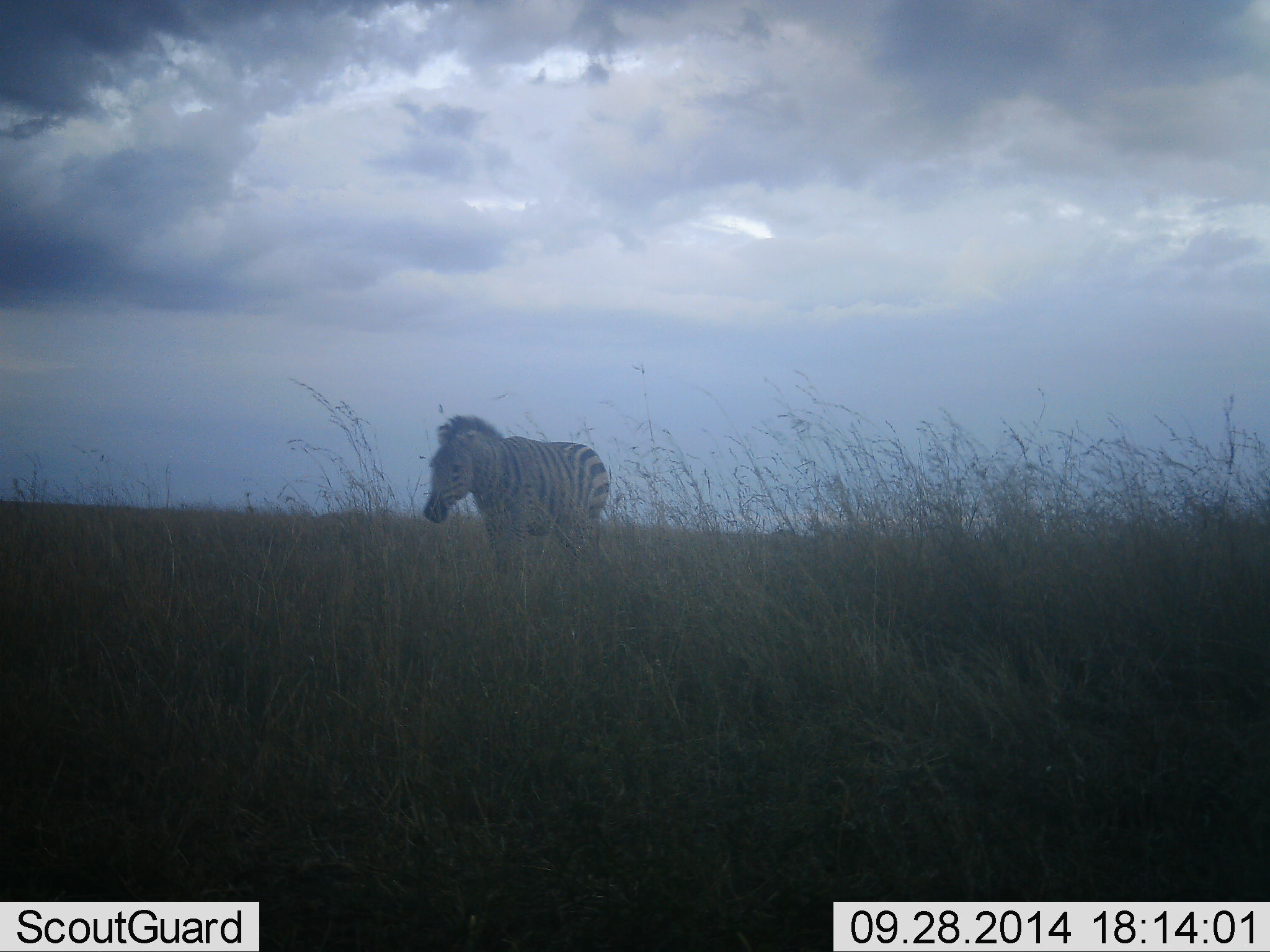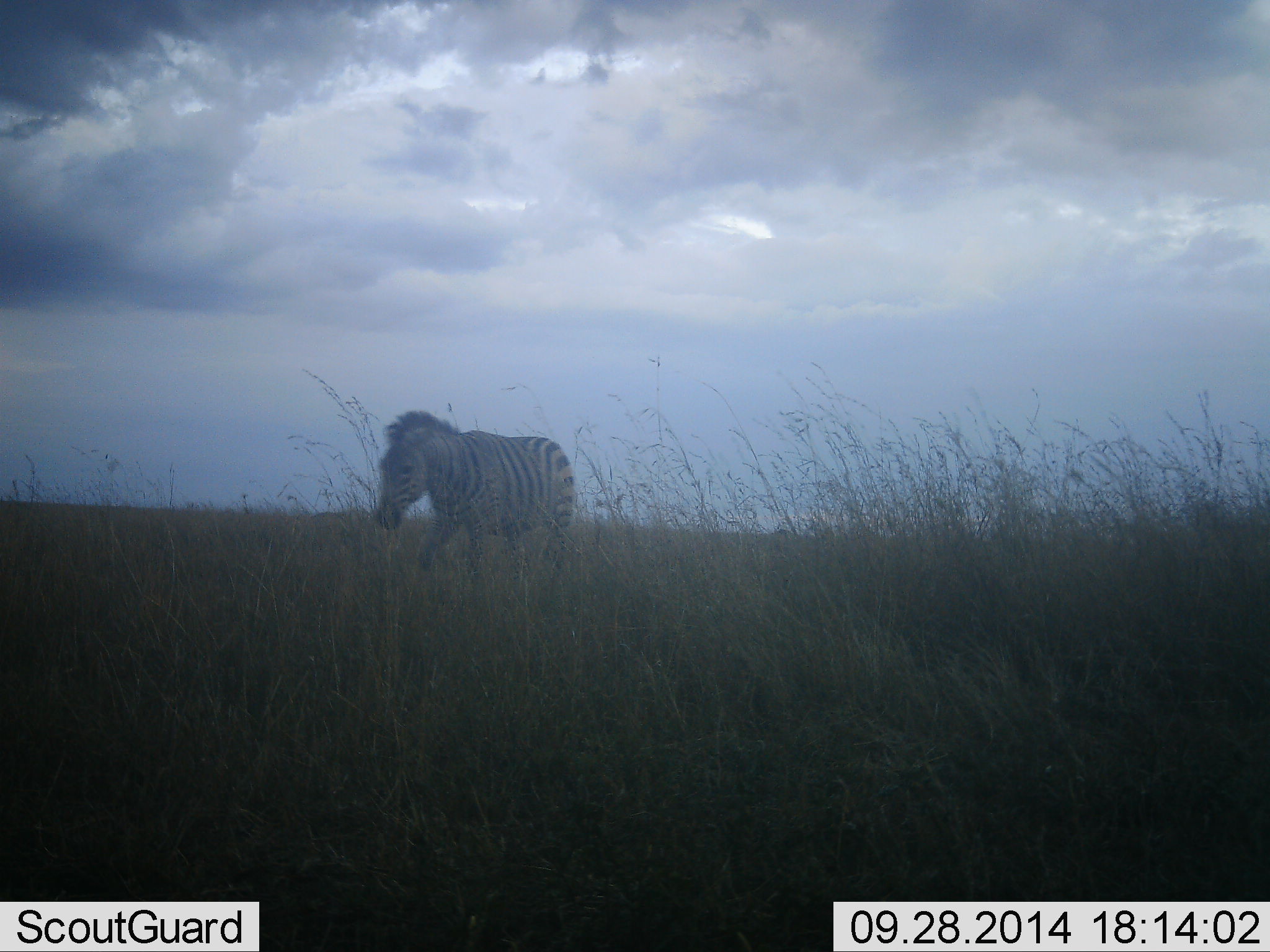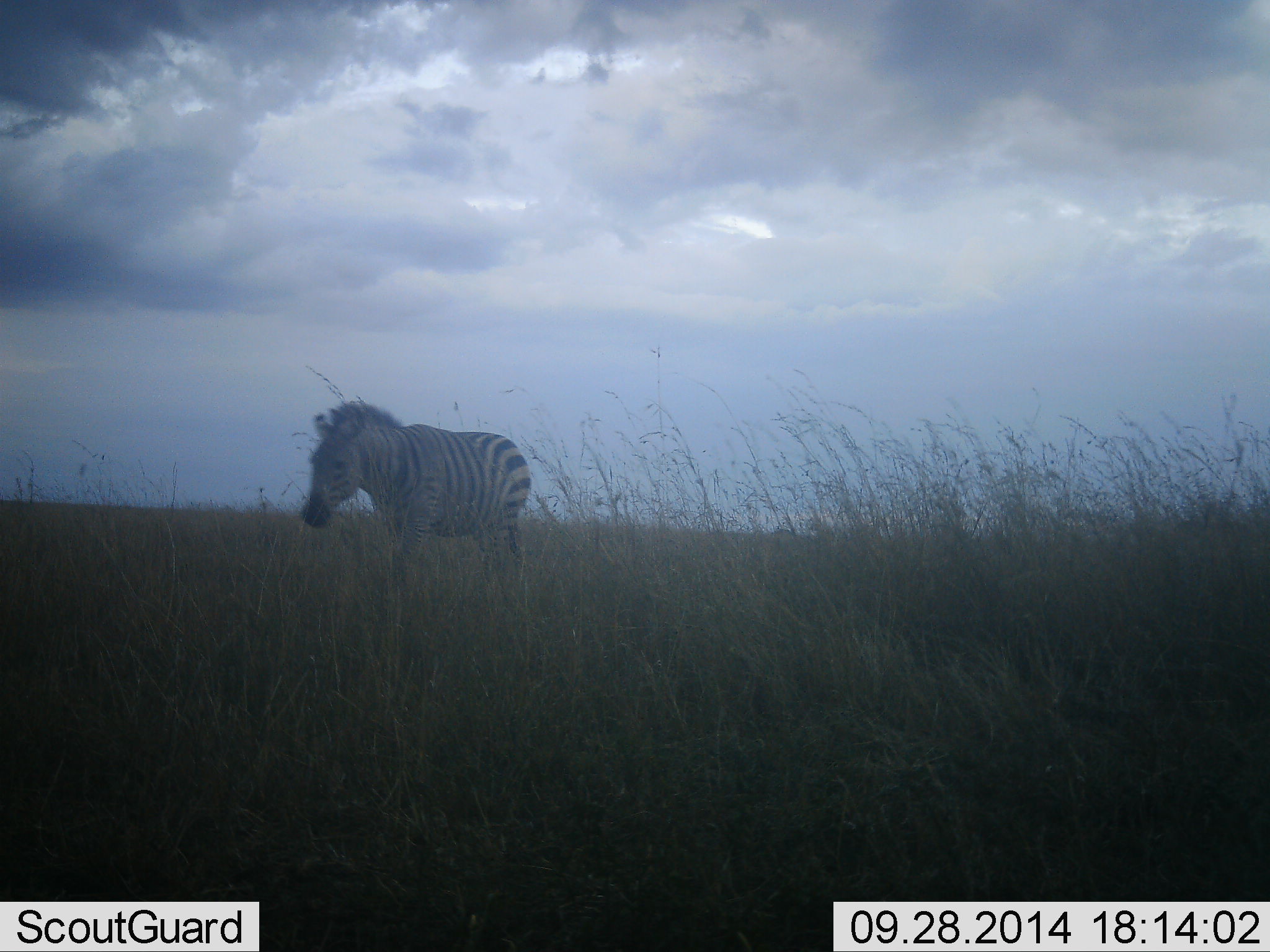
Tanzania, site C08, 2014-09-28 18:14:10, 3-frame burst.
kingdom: Animalia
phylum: Chordata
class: Mammalia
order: Perissodactyla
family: Equidae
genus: Equus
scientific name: Equus quagga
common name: plains zebra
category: zebra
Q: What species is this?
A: Zebra (plains zebra) (Equus quagga).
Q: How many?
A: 1.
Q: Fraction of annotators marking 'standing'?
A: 0%.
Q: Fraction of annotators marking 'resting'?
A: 0%.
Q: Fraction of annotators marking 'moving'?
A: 100%.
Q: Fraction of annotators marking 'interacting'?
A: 0%.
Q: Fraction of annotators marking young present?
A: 0%.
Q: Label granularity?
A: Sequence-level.